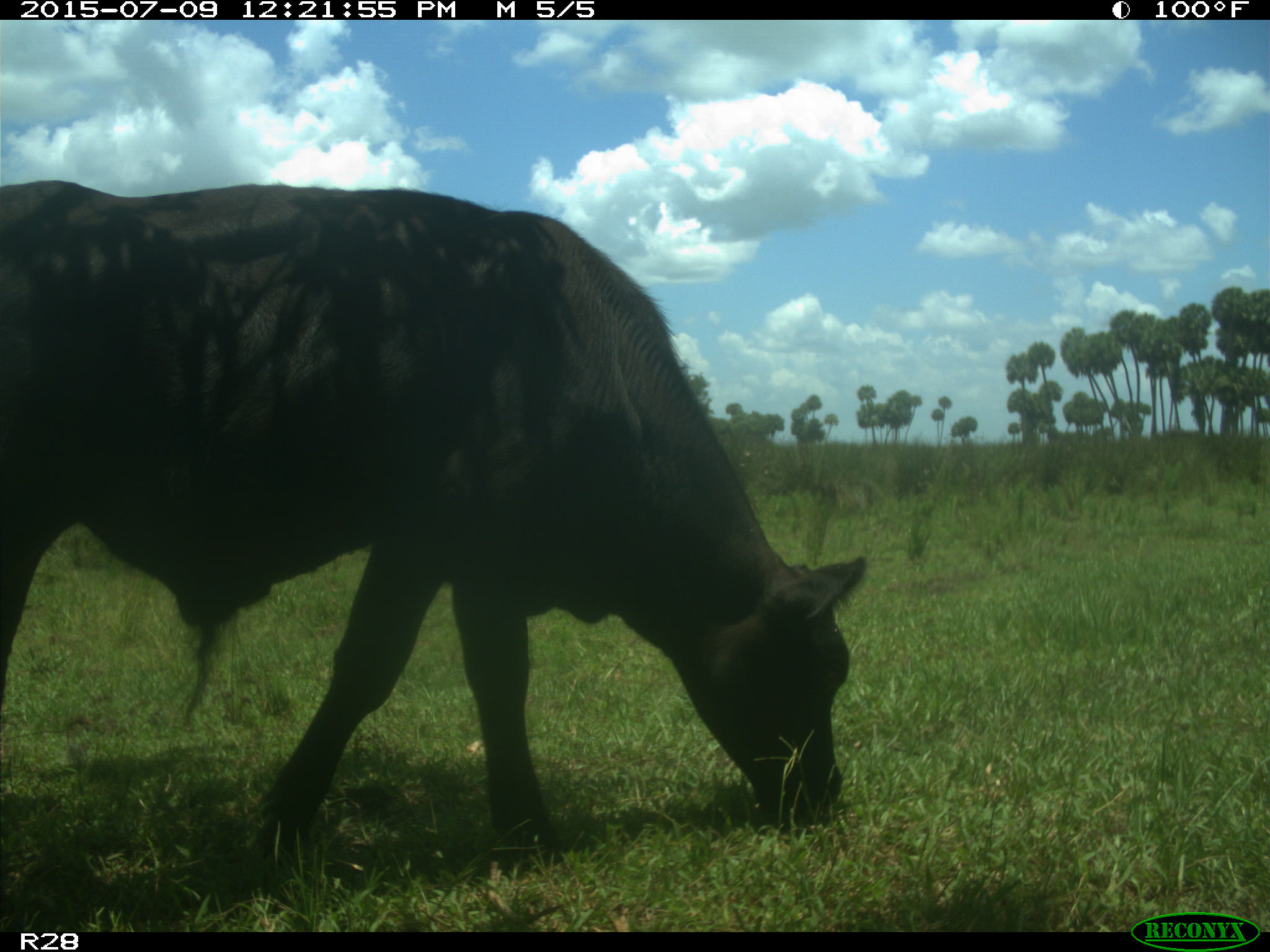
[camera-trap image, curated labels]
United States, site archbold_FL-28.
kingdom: Animalia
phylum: Chordata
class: Mammalia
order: Artiodactyla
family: Bovidae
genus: Bos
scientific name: Bos taurus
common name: domestic cow